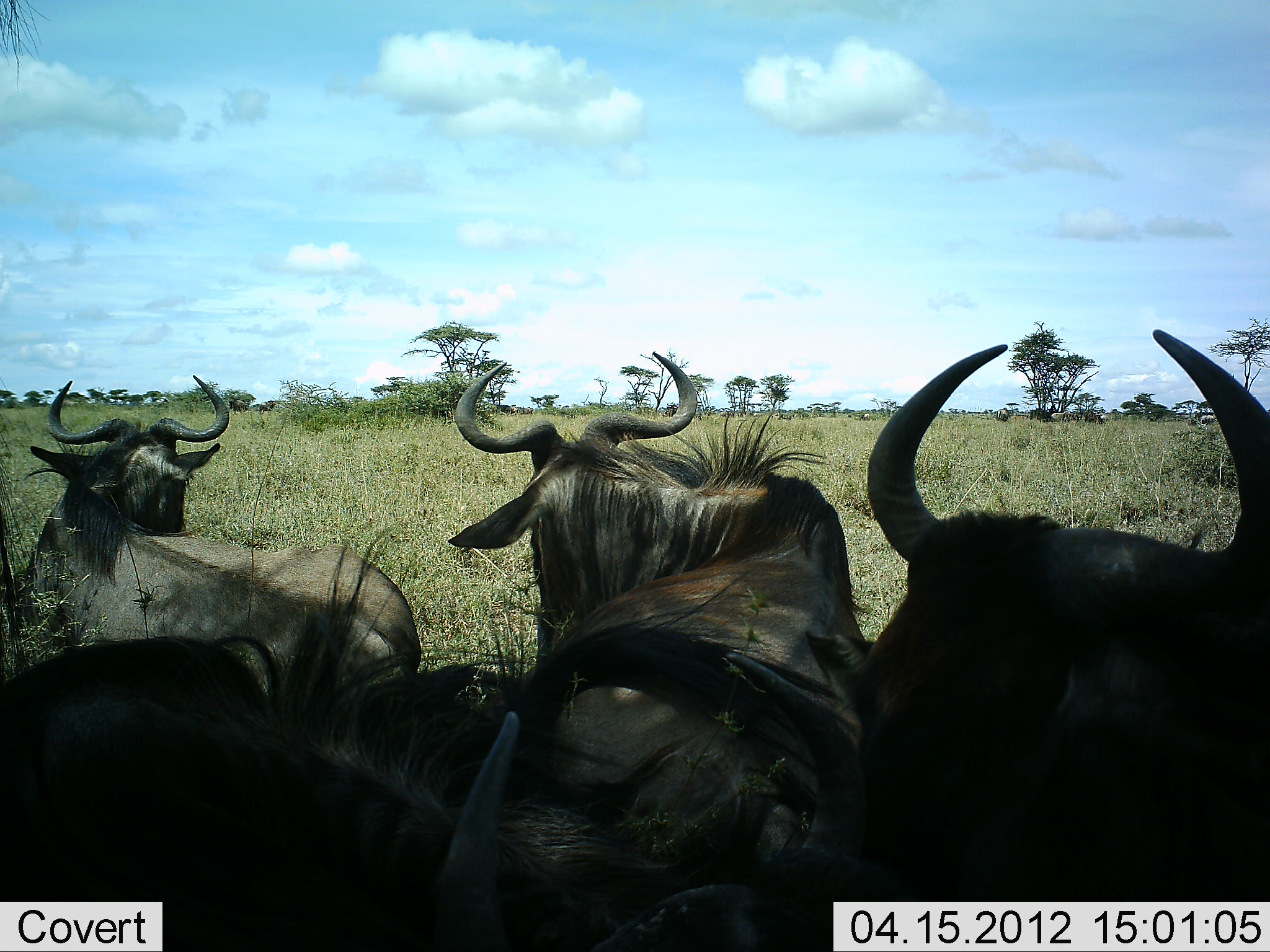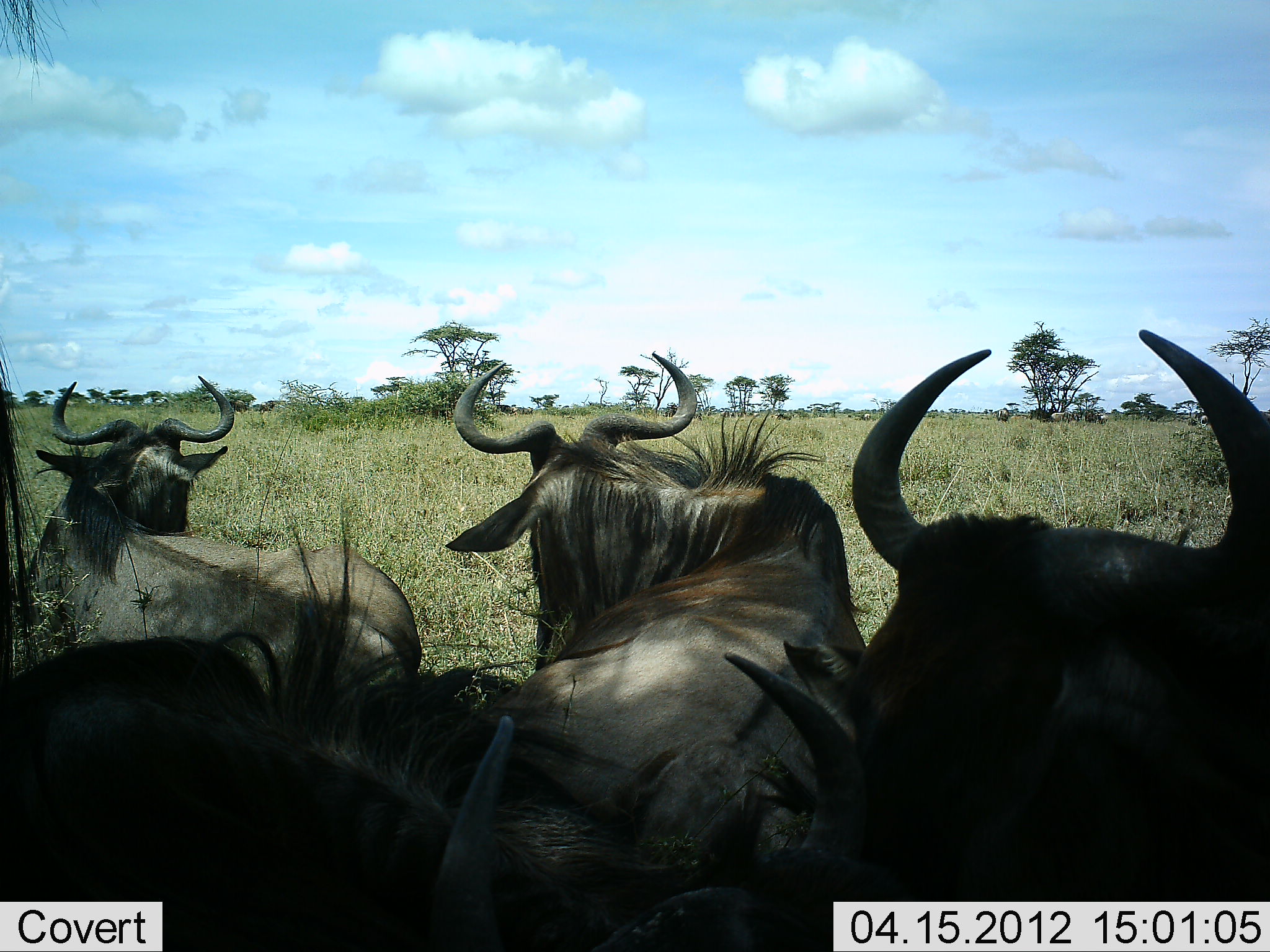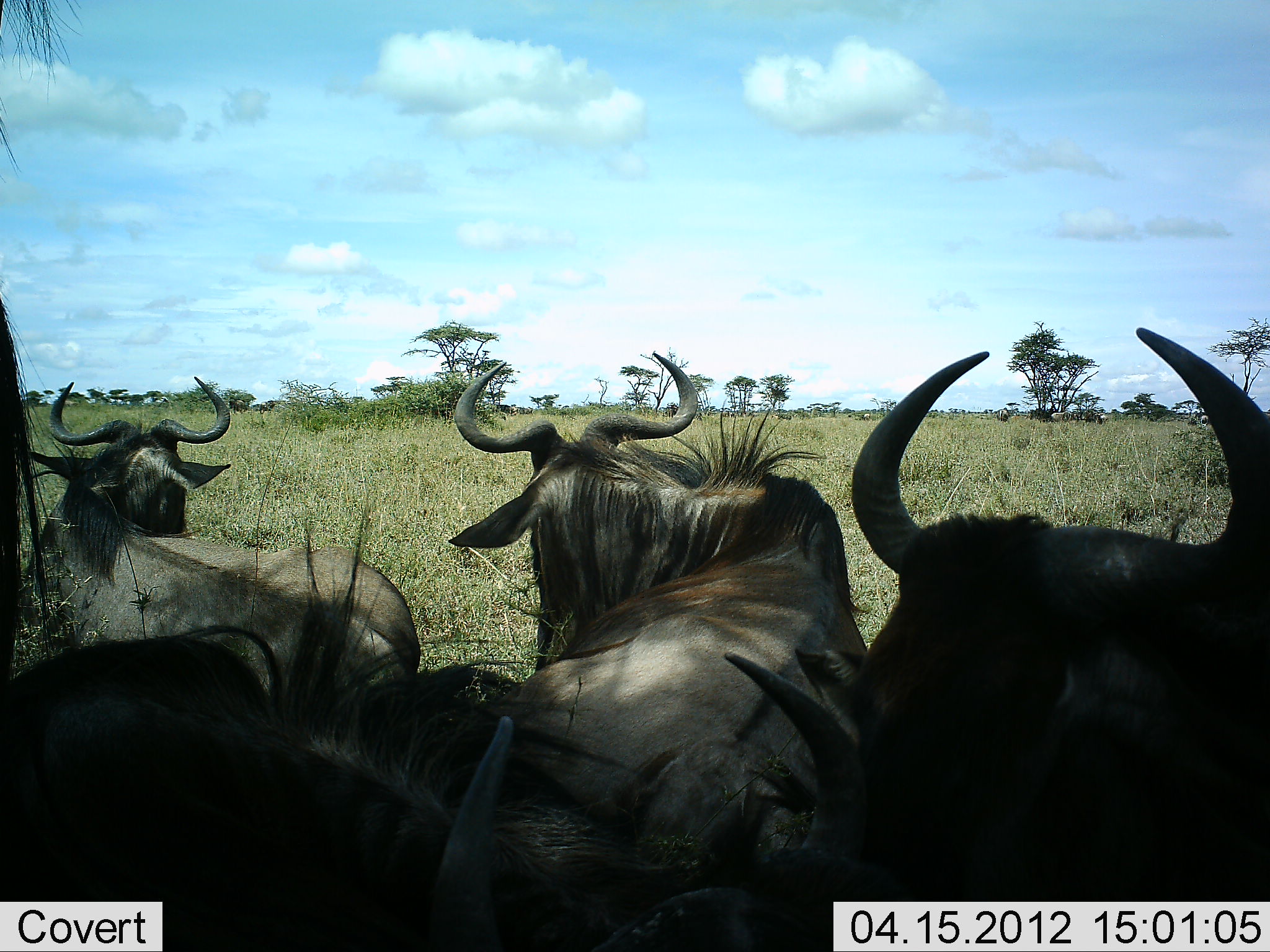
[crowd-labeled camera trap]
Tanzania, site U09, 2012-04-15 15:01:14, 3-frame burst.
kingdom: Animalia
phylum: Chordata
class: Mammalia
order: Artiodactyla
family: Bovidae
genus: Connochaetes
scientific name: Connochaetes taurinus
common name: blue wildebeest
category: wildebeest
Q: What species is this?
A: Wildebeest (blue wildebeest) (Connochaetes taurinus).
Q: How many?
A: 4.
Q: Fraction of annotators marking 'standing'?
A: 60%.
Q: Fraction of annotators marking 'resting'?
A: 53%.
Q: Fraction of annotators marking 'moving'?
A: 0%.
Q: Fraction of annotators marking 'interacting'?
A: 20%.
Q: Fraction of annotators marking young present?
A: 0%.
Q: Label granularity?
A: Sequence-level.